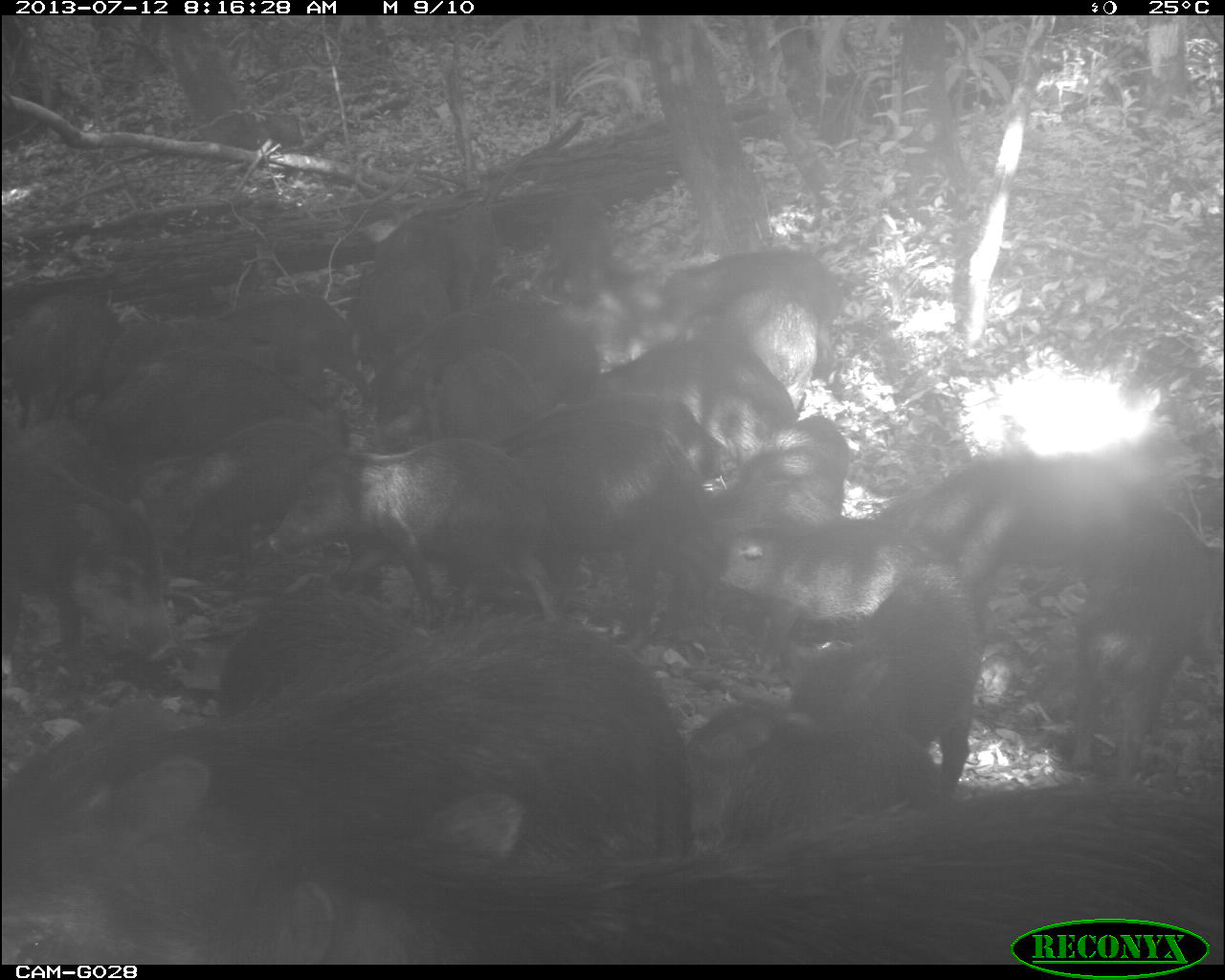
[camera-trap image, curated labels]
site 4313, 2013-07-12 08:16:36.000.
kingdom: Animalia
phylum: Chordata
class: Mammalia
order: Artiodactyla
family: Tayassuidae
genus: Tayassu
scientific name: Tayassu pecari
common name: white-lipped peccary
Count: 20.